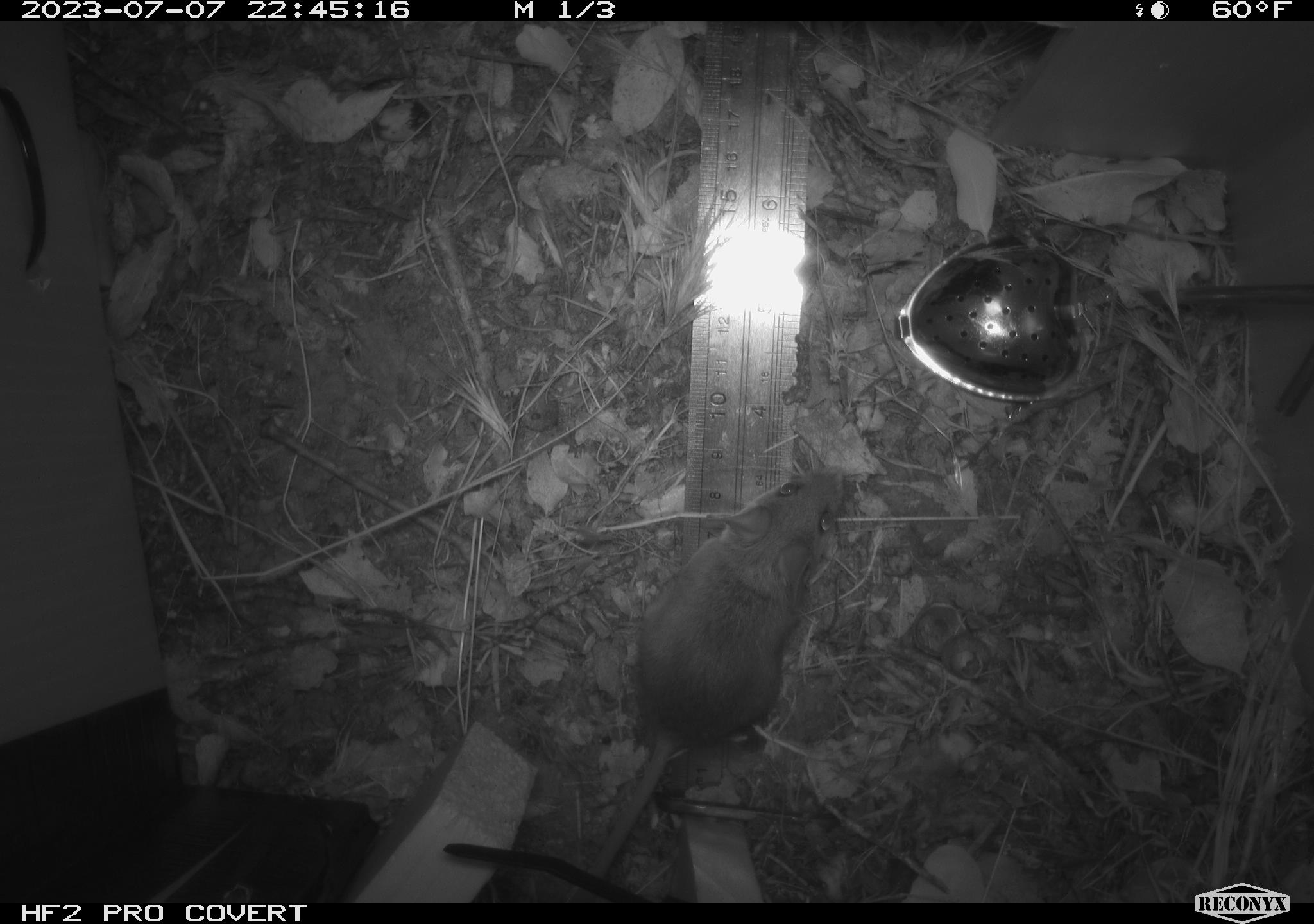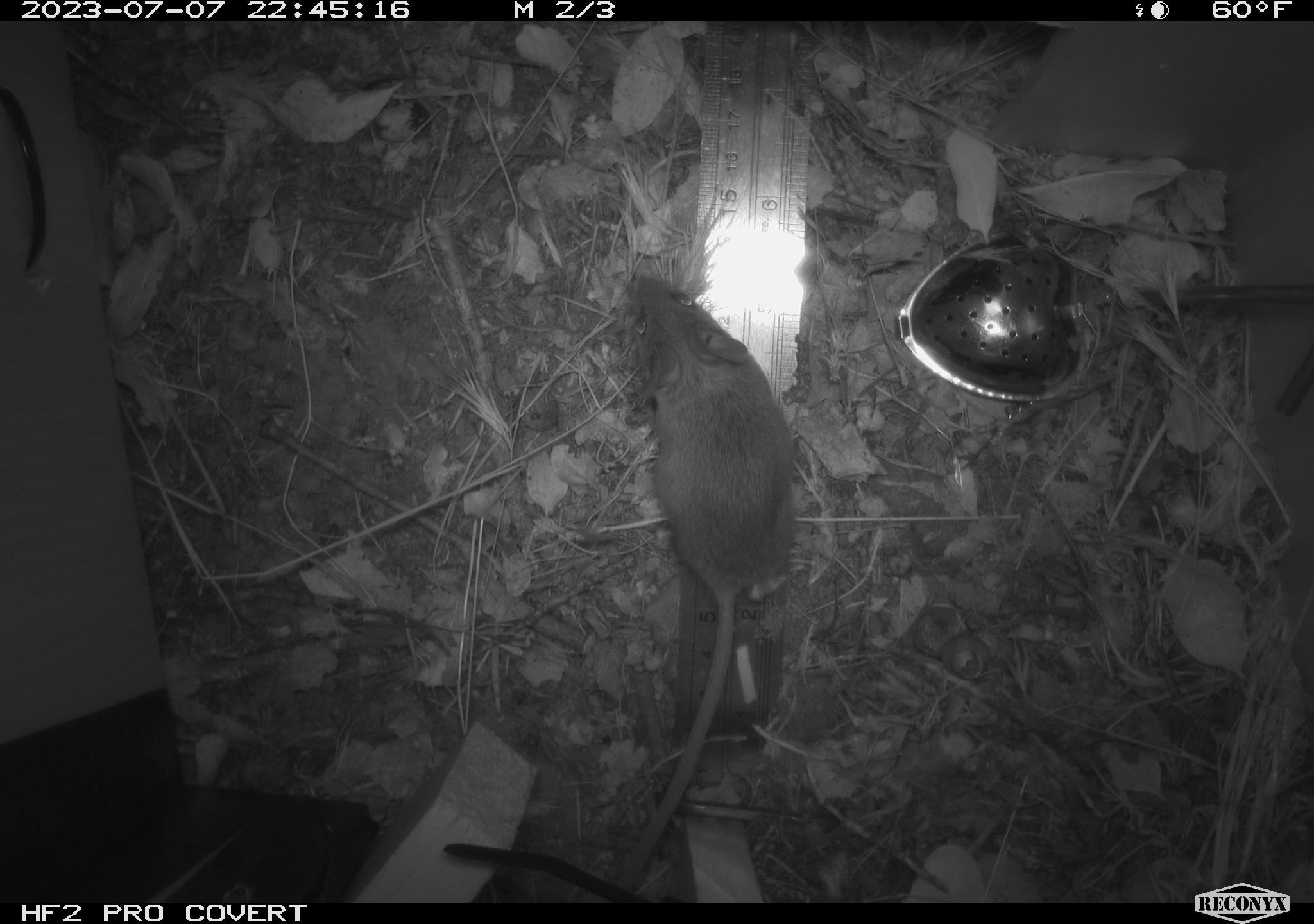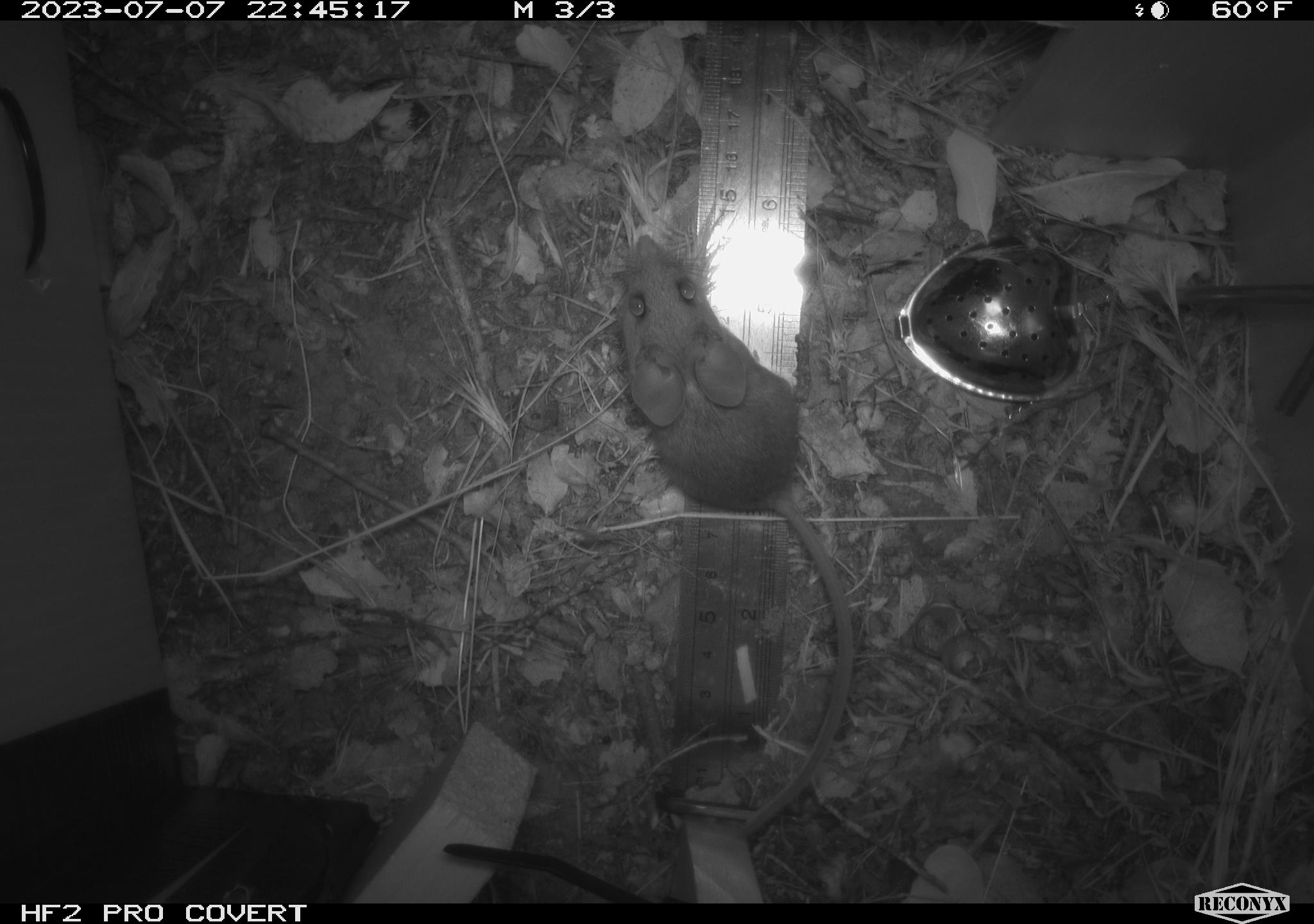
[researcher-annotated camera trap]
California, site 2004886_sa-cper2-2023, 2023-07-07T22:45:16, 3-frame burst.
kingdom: Animalia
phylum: Chordata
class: Mammalia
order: Rodentia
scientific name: Rodentia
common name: mouse species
Mouse species (Rodentia).